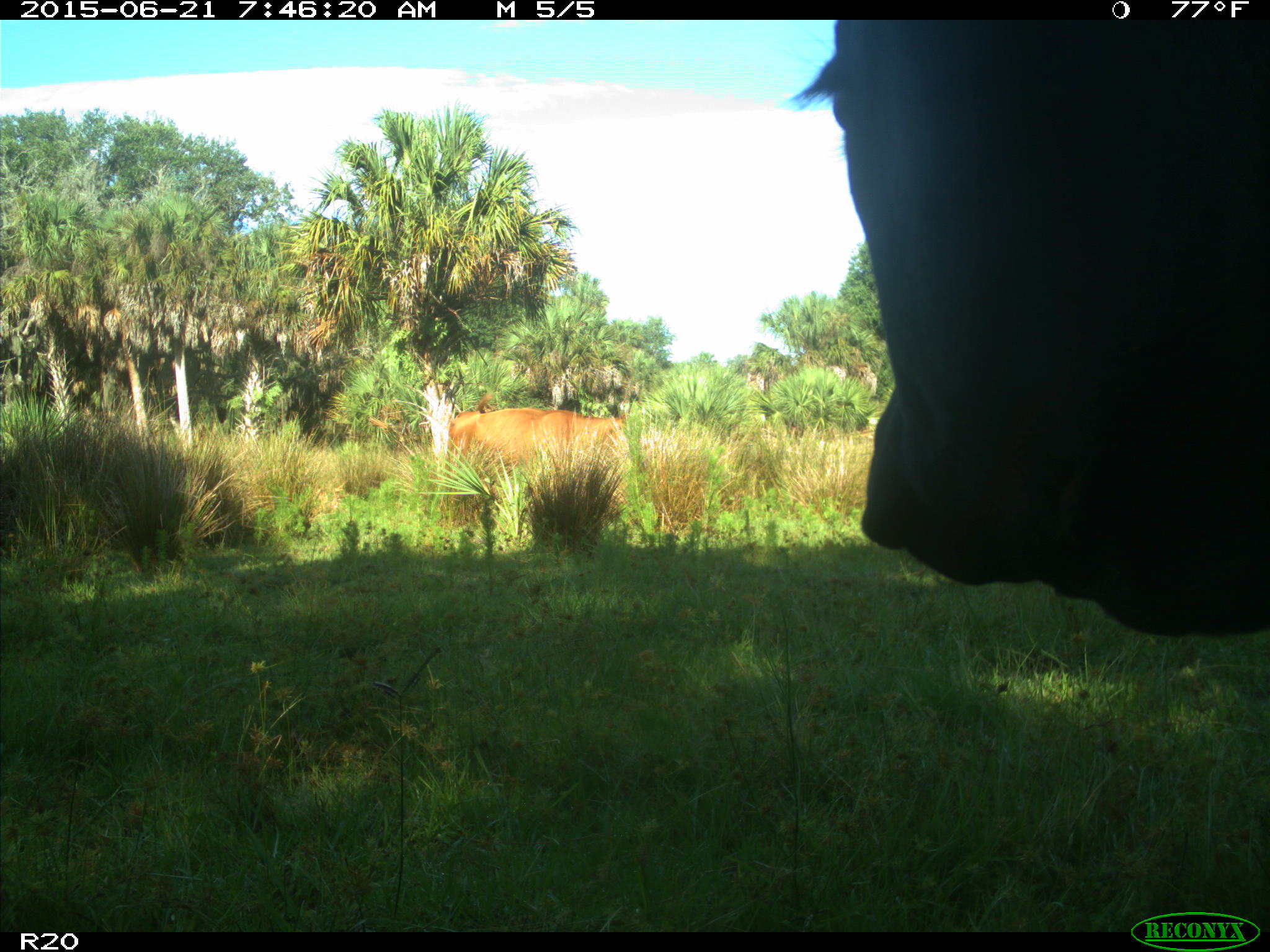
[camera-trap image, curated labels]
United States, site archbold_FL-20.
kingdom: Animalia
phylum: Chordata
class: Mammalia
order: Artiodactyla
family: Bovidae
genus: Bos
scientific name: Bos taurus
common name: domestic cow